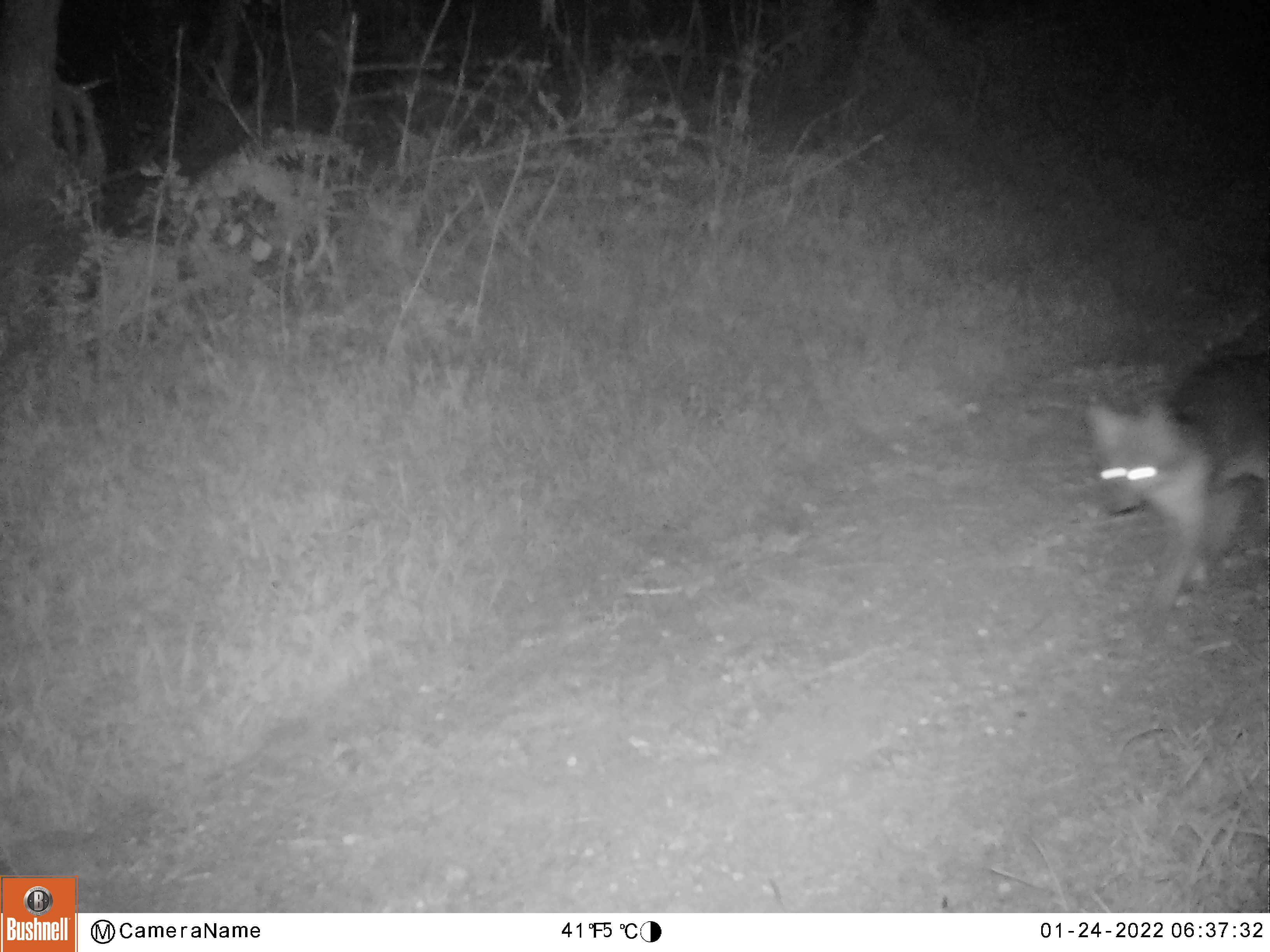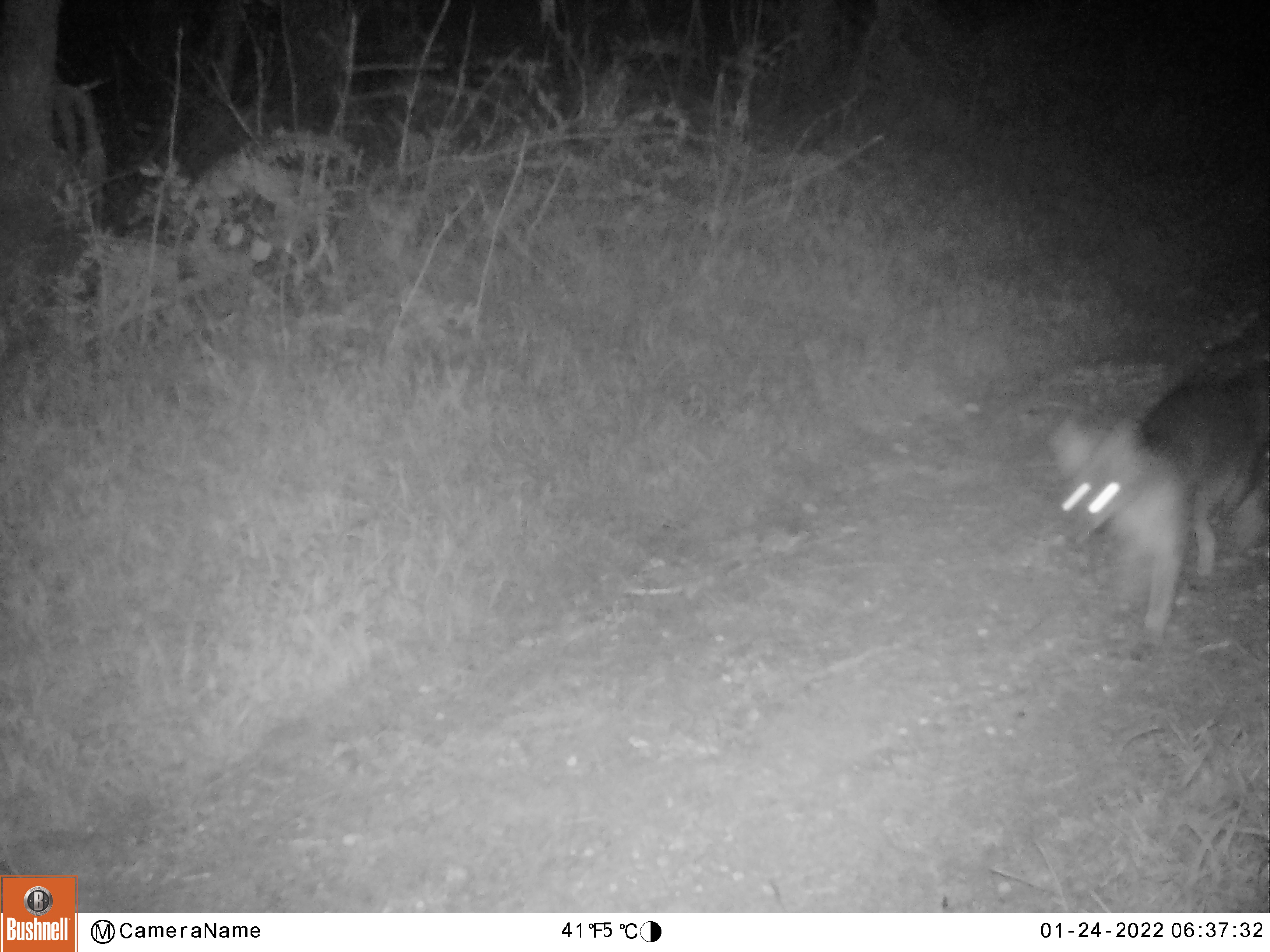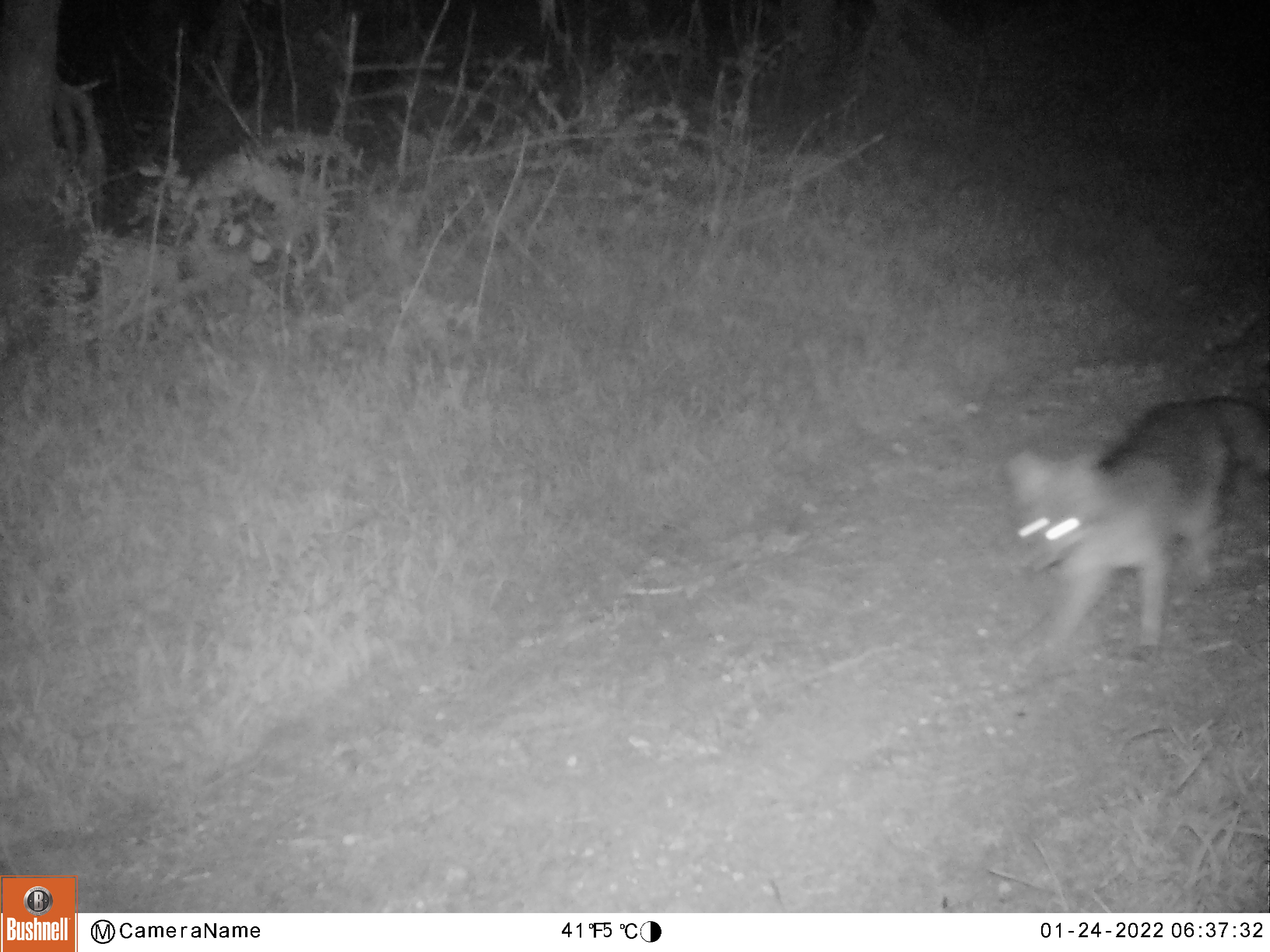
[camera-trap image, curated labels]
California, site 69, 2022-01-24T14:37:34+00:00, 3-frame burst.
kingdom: Animalia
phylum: Chordata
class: Mammalia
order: Carnivora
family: Canidae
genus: Urocyon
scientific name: Urocyon cinereoargenteus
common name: gray fox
Gray fox (Urocyon cinereoargenteus).